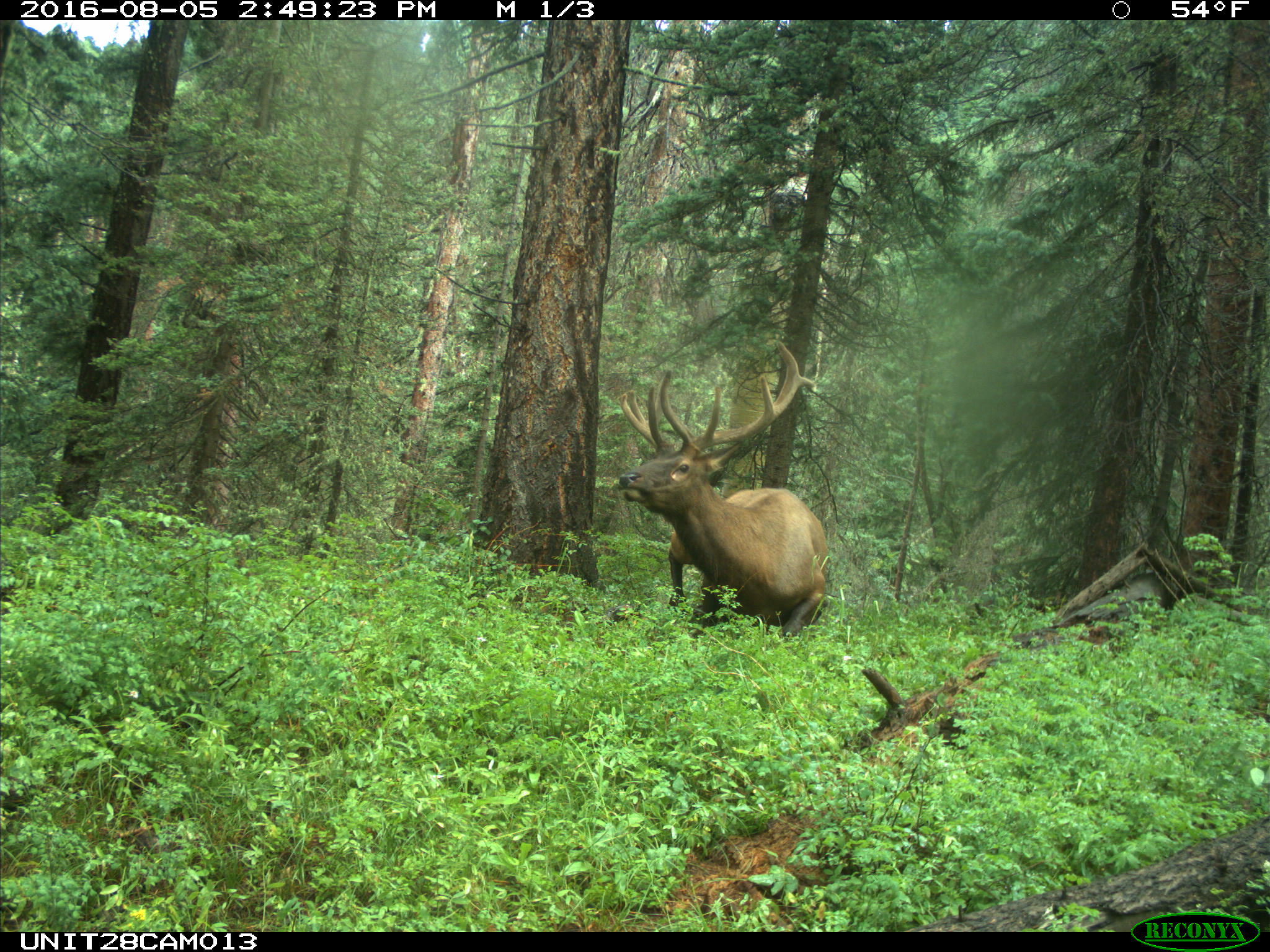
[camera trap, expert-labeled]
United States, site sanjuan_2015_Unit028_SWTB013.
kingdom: Animalia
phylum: Chordata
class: Mammalia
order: Artiodactyla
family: Cervidae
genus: Cervus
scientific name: Cervus elaphus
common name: red deer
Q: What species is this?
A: Cervus elaphus (red deer).